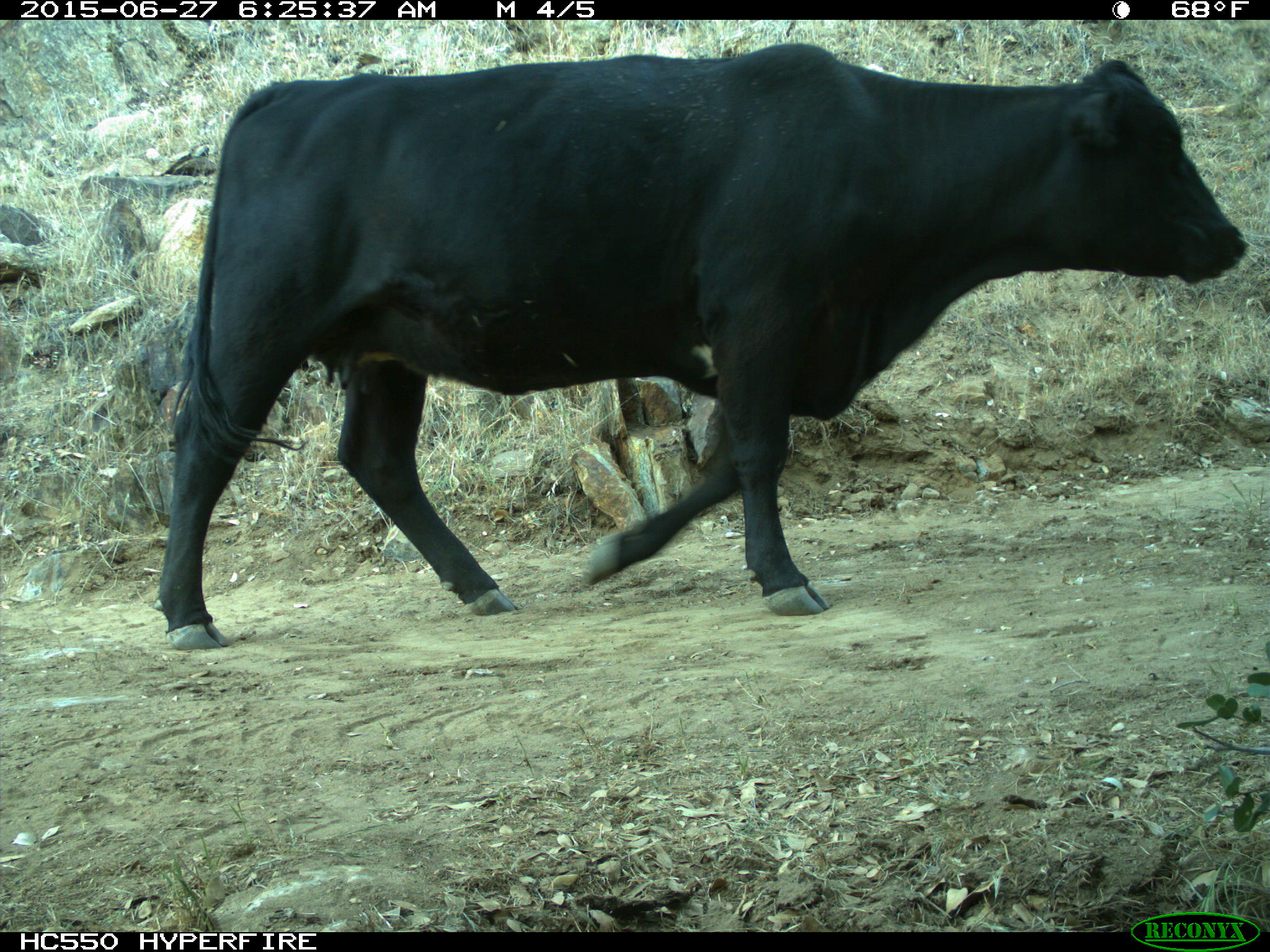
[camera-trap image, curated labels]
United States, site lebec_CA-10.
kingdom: Animalia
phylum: Chordata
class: Mammalia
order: Artiodactyla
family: Bovidae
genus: Bos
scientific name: Bos taurus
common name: domestic cow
Bos taurus (domestic cow).